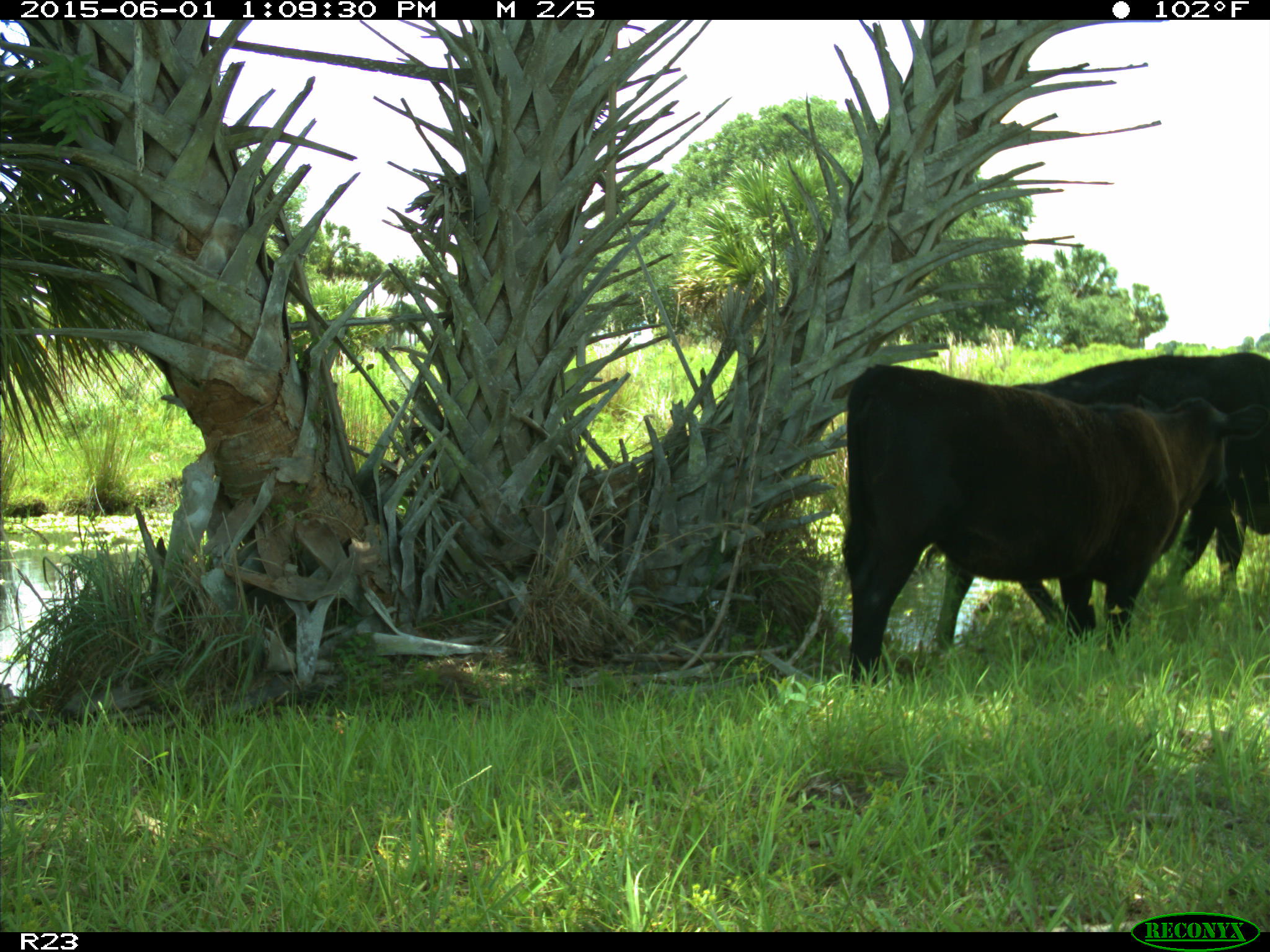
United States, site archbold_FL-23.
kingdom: Animalia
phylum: Chordata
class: Mammalia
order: Artiodactyla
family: Bovidae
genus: Bos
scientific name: Bos taurus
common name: domestic cow